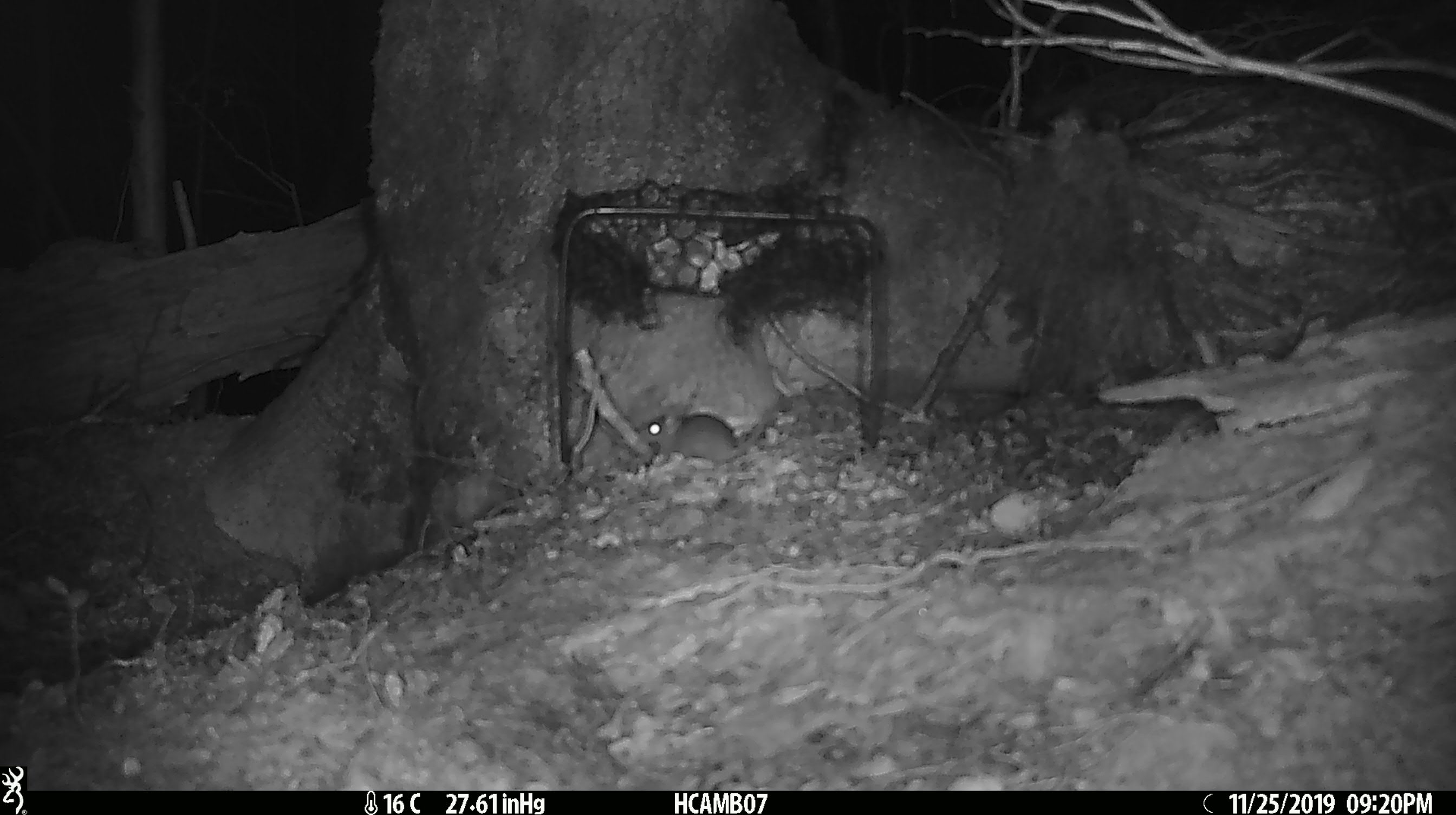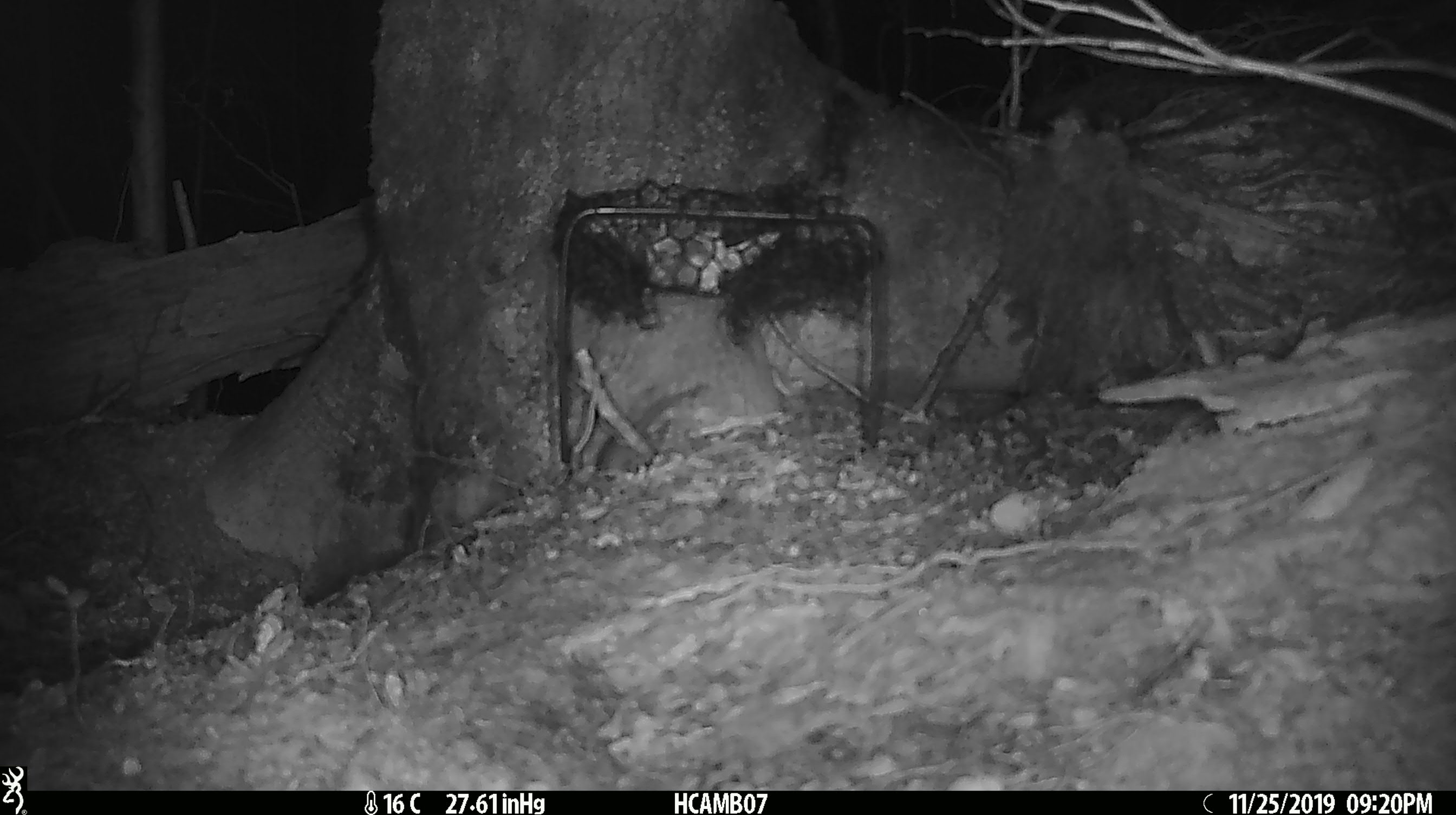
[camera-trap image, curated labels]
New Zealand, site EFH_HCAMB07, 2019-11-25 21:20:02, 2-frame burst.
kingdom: Animalia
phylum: Chordata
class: Mammalia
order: Rodentia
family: Muridae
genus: Mus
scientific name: Mus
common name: mouse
Mouse (Mus).